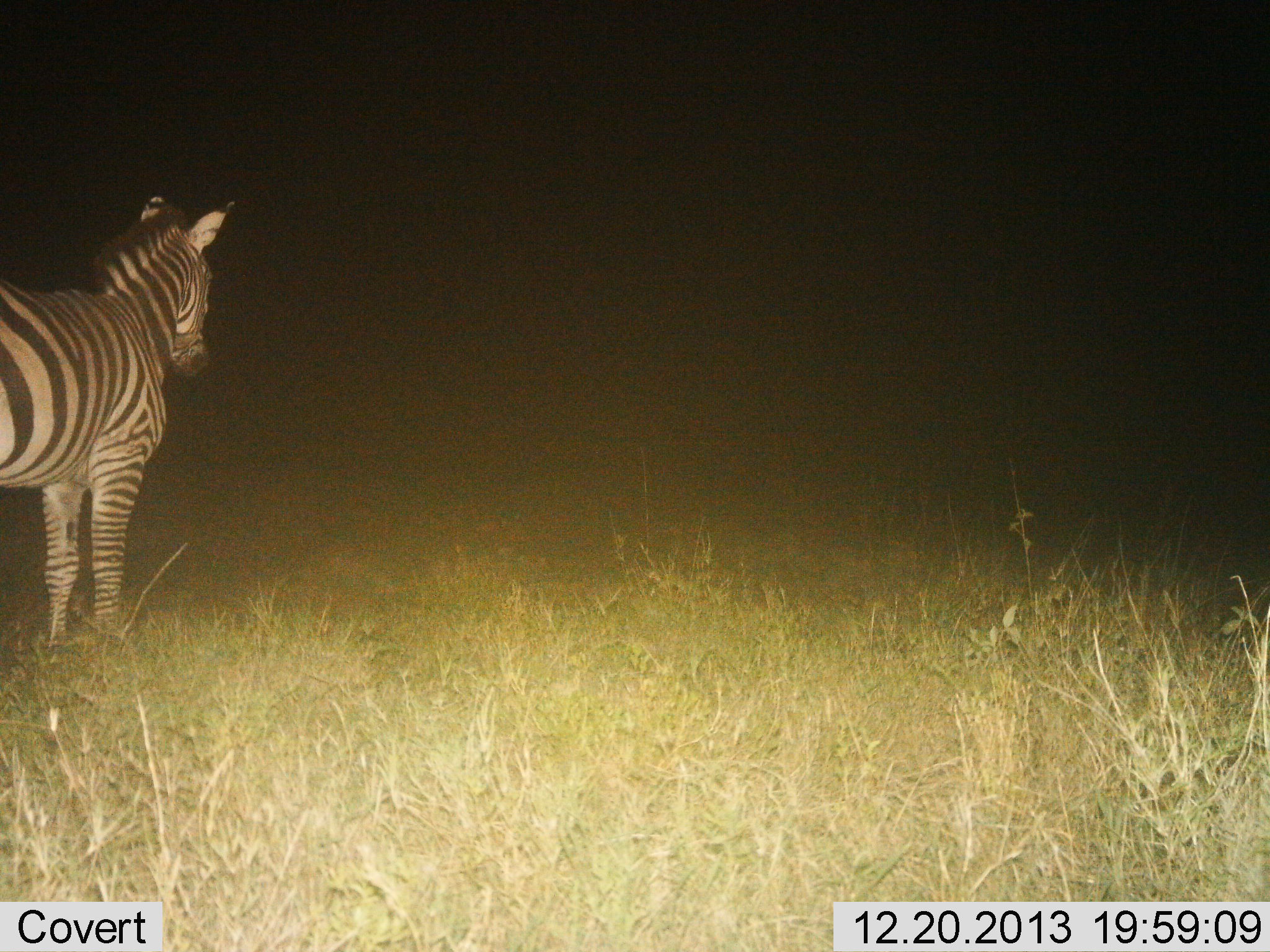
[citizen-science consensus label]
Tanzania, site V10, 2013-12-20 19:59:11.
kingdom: Animalia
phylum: Chordata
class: Mammalia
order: Perissodactyla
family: Equidae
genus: Equus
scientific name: Equus quagga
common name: plains zebra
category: zebra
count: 1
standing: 100%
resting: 0%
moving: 0%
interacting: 0%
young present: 0%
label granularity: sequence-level